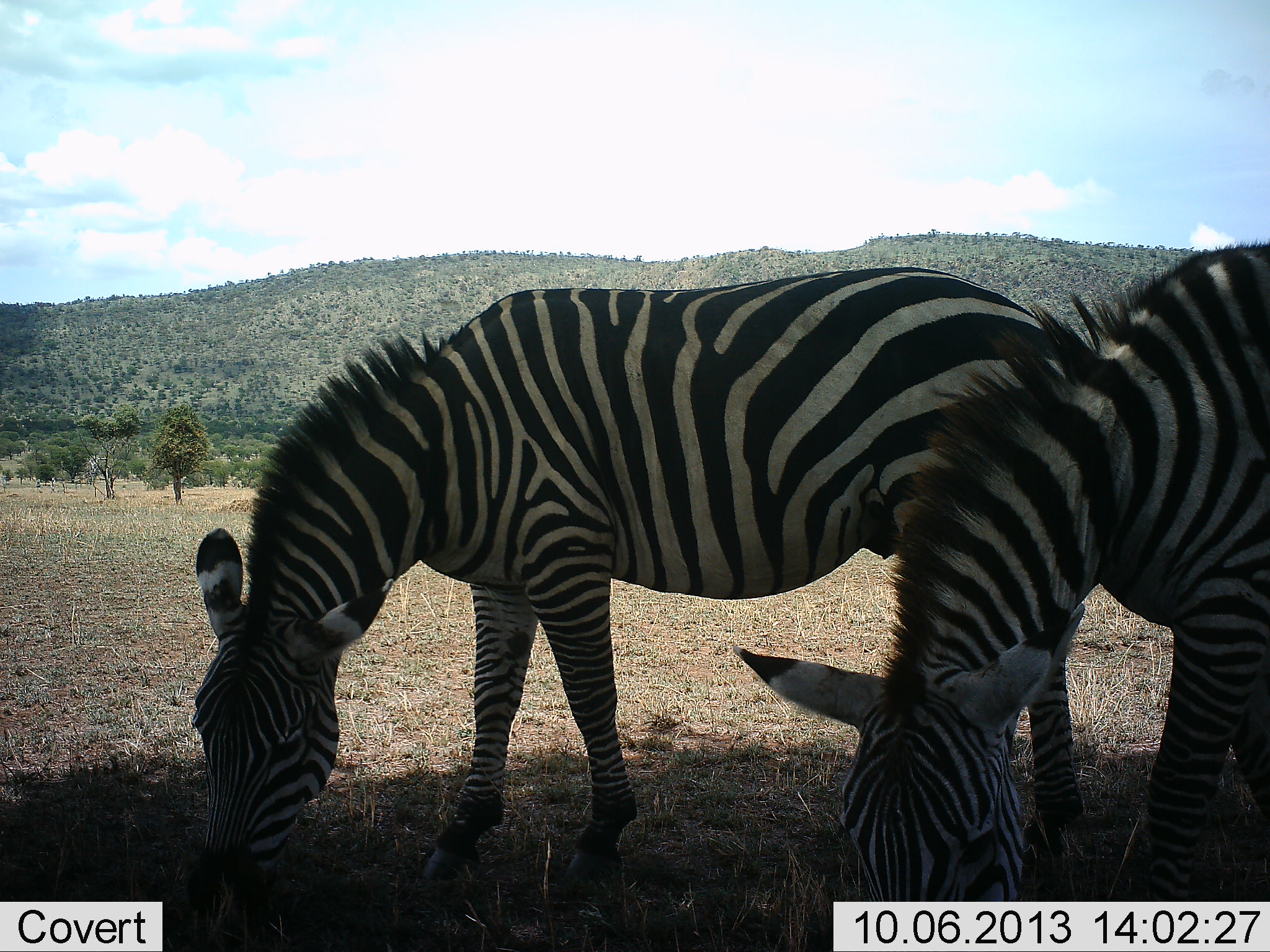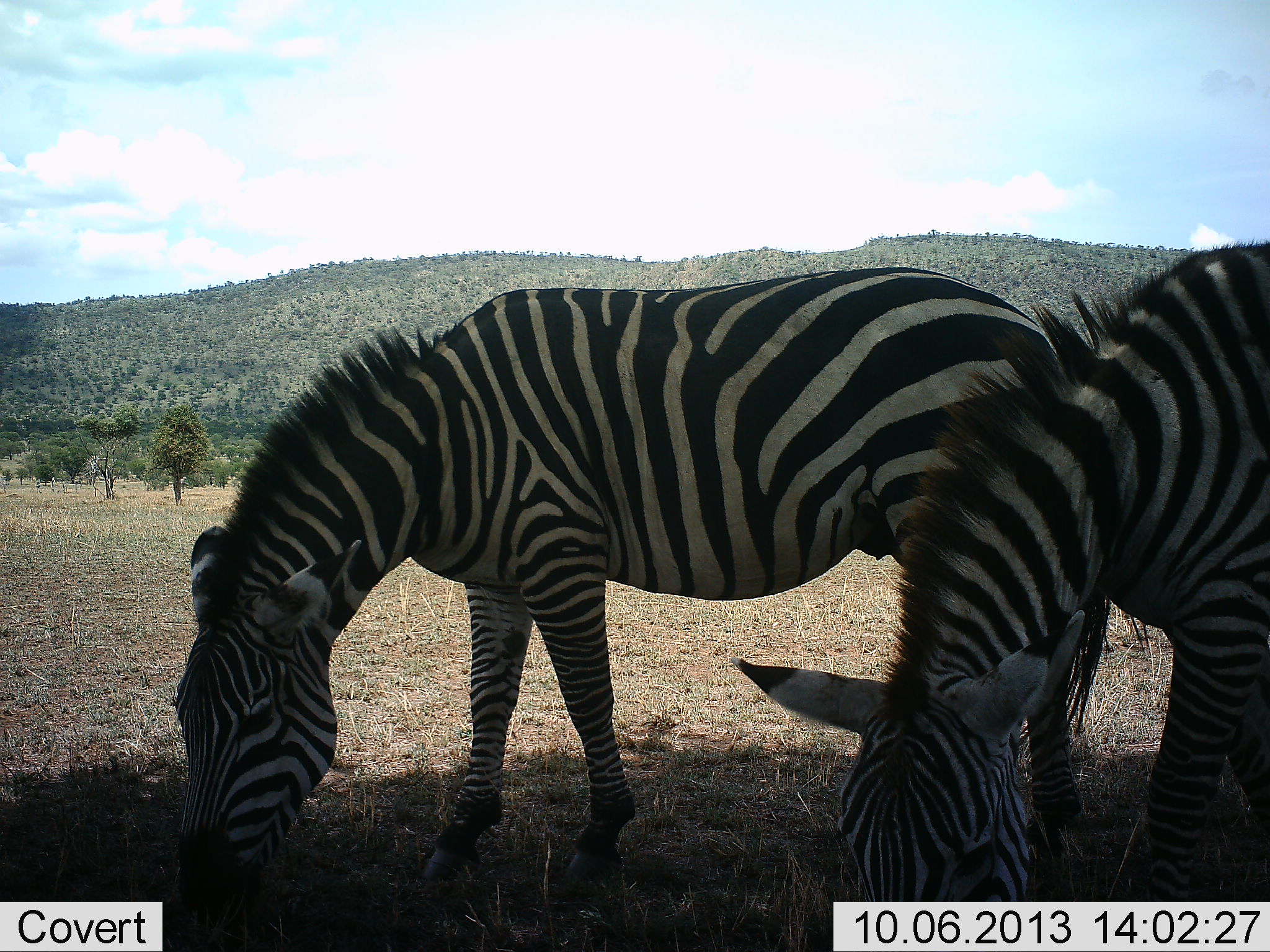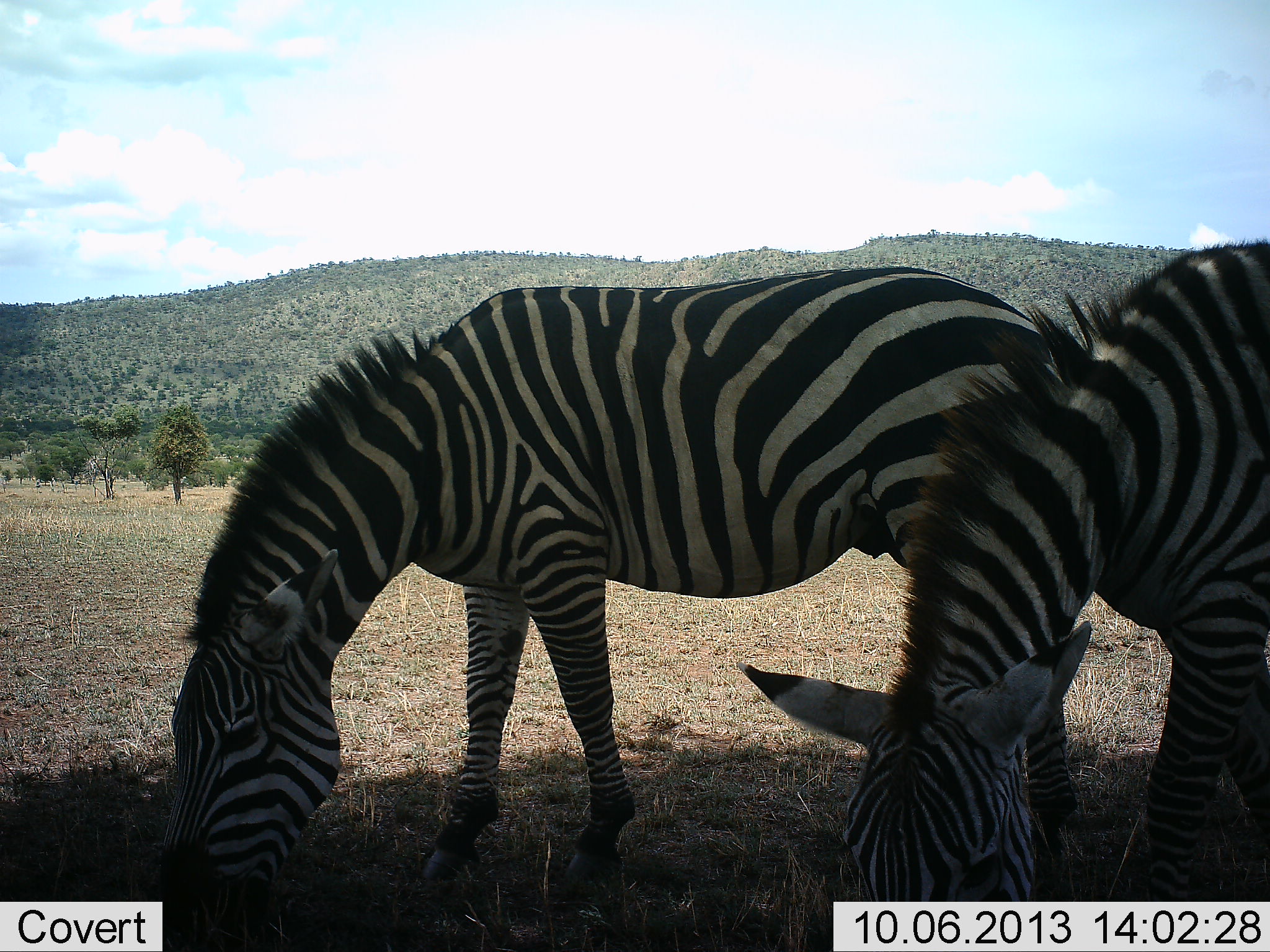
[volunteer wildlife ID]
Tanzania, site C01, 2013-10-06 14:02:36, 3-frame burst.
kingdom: Animalia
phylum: Chordata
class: Mammalia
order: Perissodactyla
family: Equidae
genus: Equus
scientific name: Equus quagga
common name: plains zebra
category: zebra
Zebra (plains zebra) (Equus quagga), count 2. Behavior (volunteer vote fractions): standing 30%, resting 0%, moving 0%, interacting 0%. Young present (vote fraction): 0%. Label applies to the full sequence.